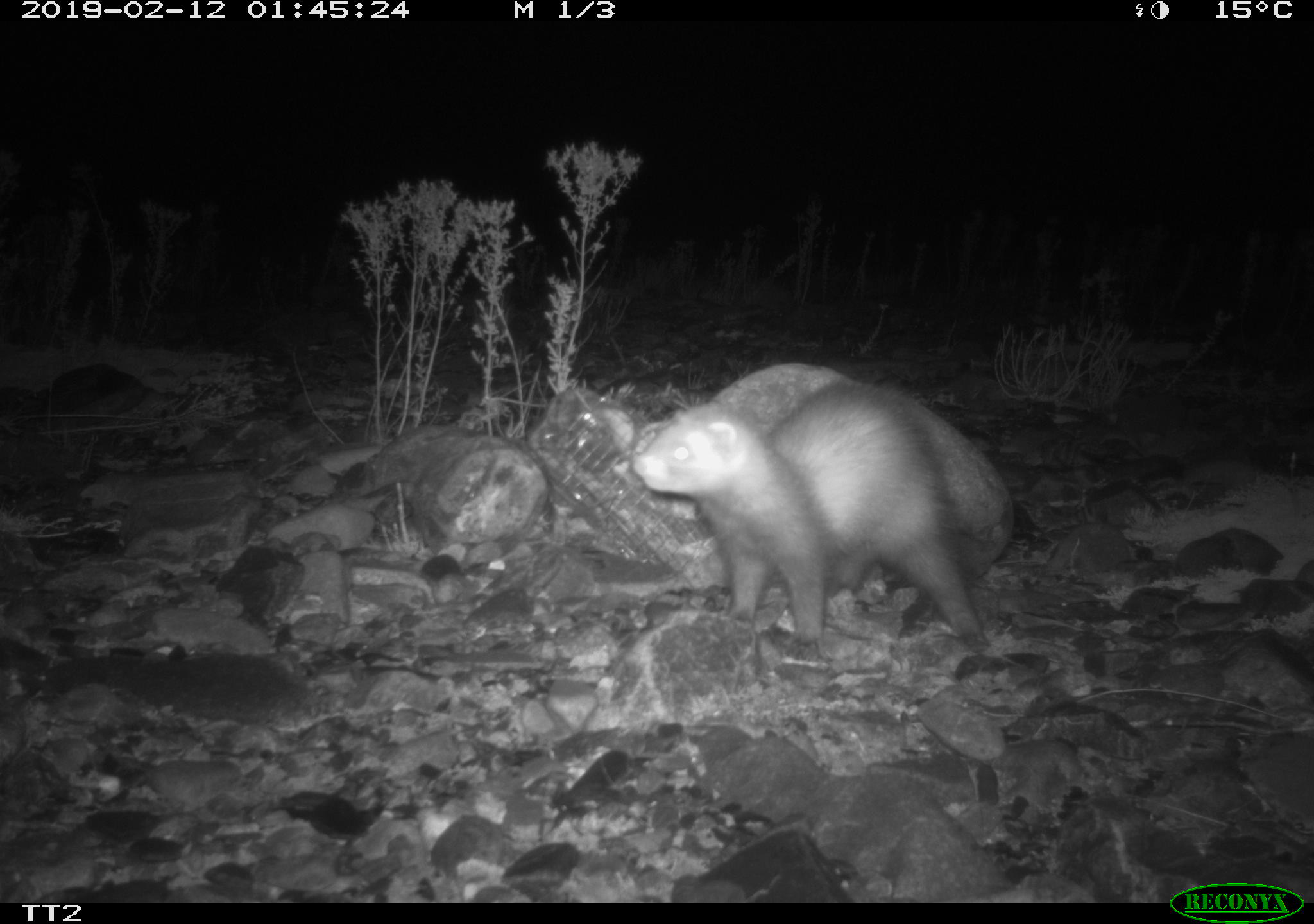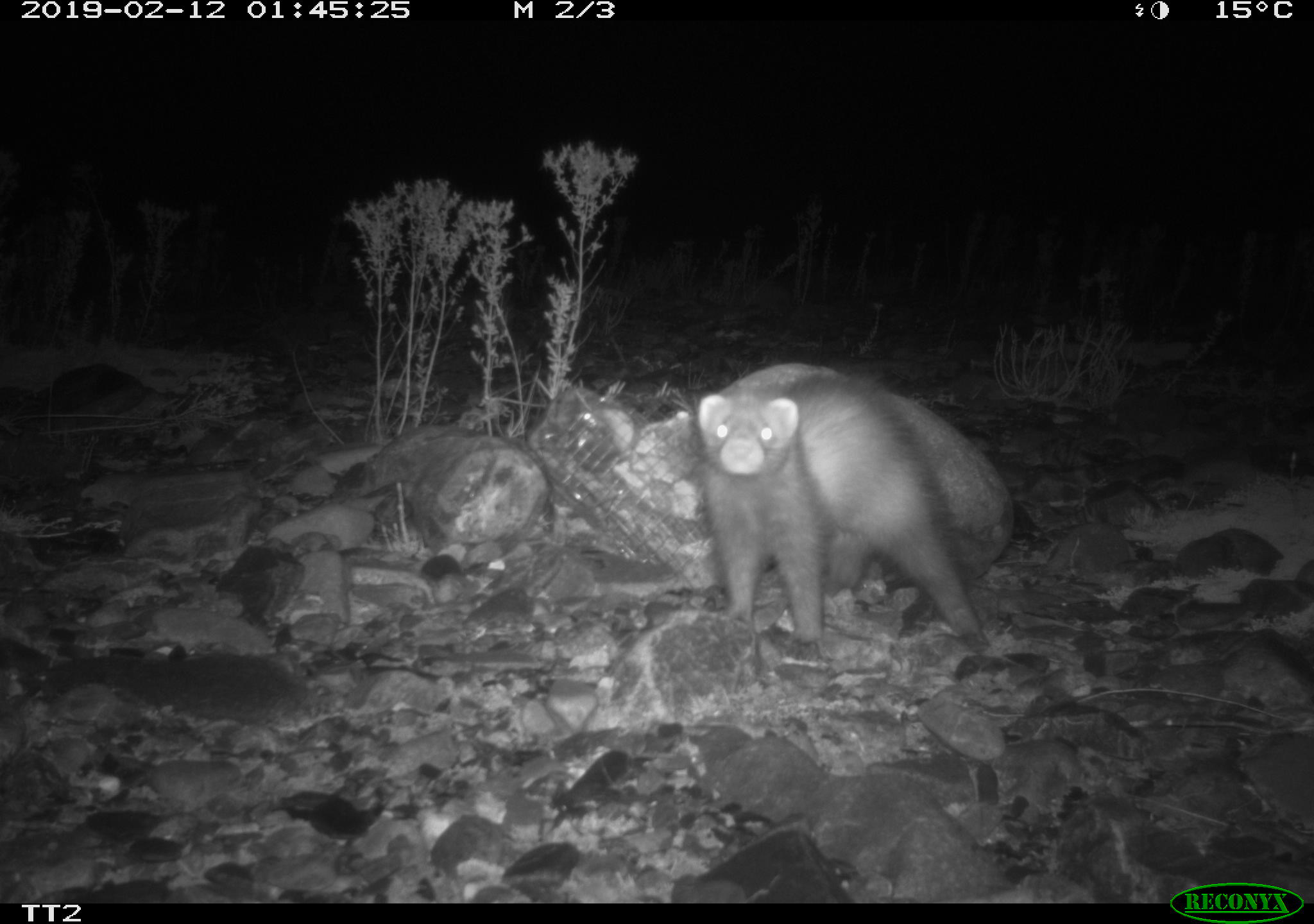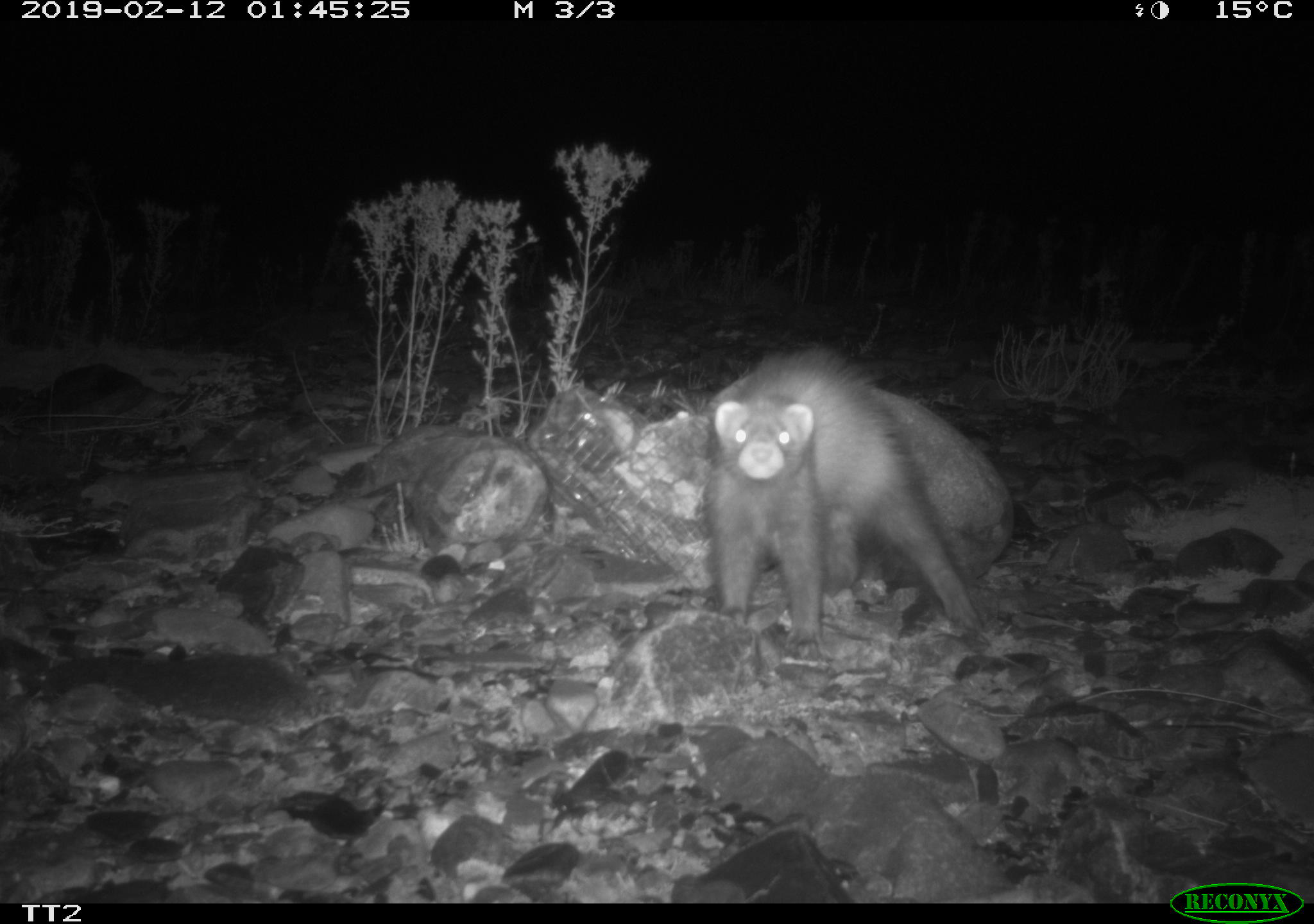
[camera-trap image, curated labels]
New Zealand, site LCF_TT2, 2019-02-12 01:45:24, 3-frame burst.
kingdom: Animalia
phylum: Chordata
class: Mammalia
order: Carnivora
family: Mustelidae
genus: Mustela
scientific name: Mustela furo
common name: ferret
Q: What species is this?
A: Ferret (Mustela furo).